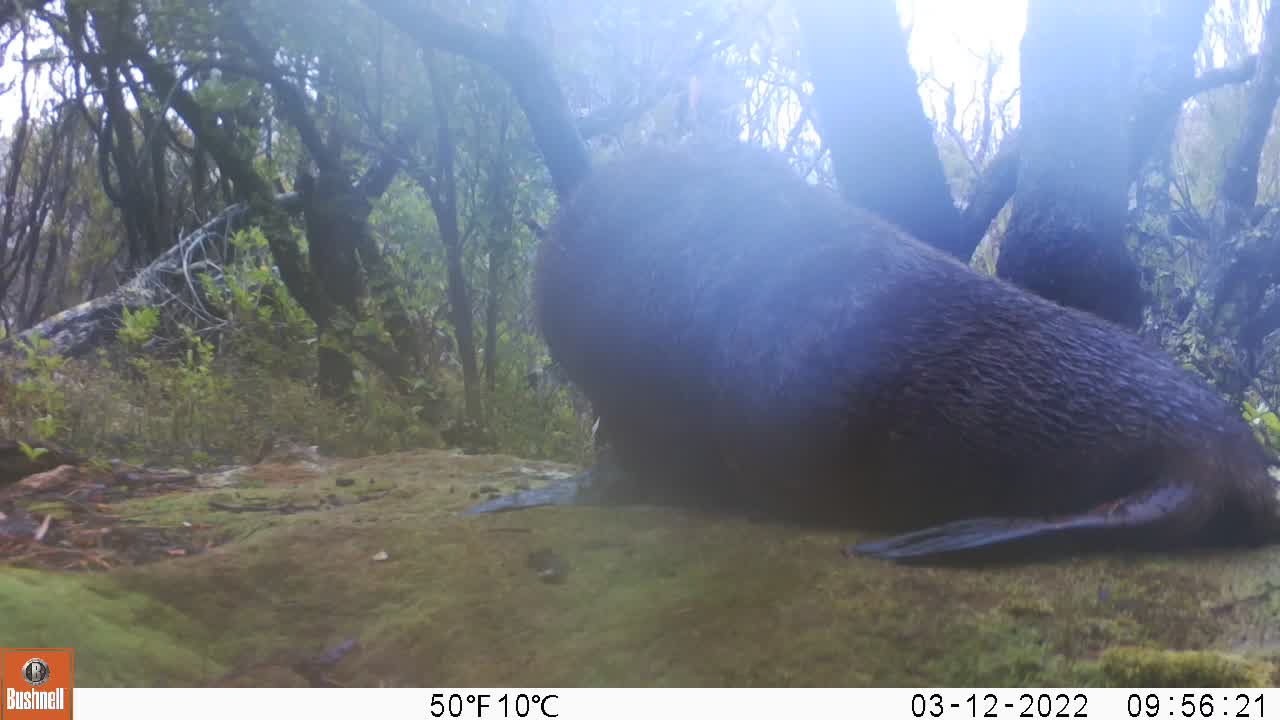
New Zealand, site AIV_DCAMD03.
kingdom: Animalia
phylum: Chordata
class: Mammalia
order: Carnivora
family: Otariidae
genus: Phocarctos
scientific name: Phocarctos hookeri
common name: new zealand sea lion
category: sealion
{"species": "sealion (new zealand sea lion) (Phocarctos hookeri)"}